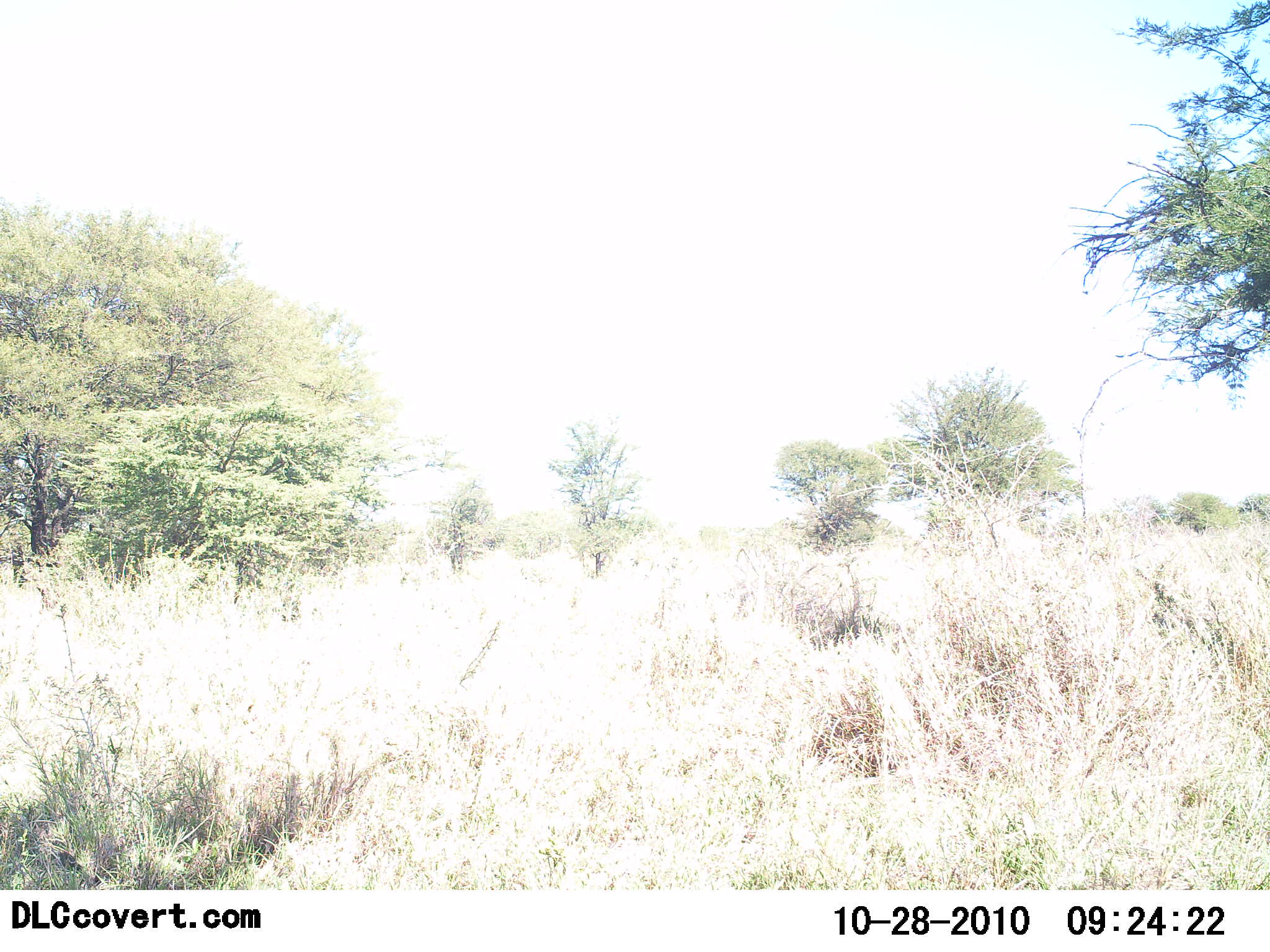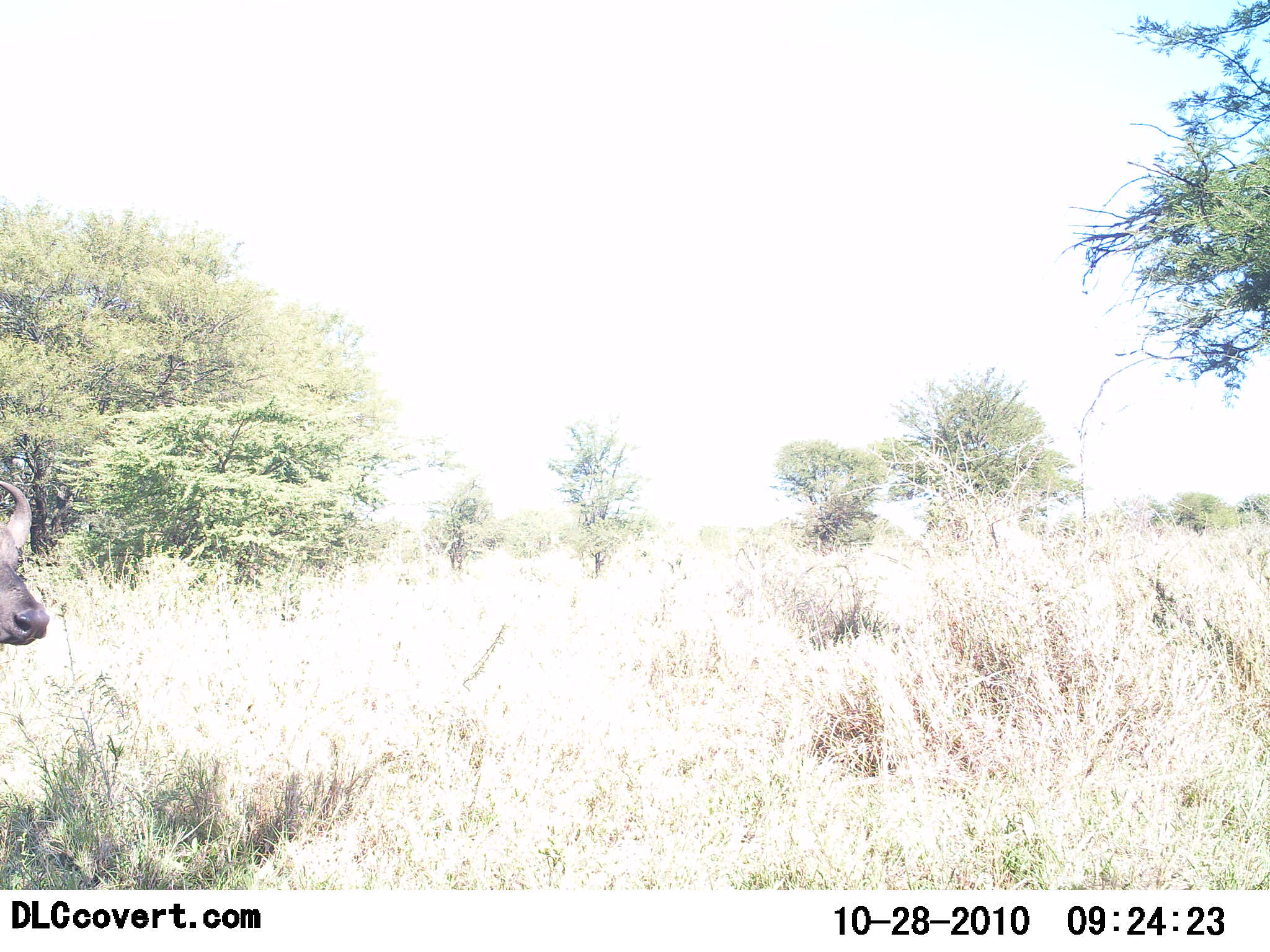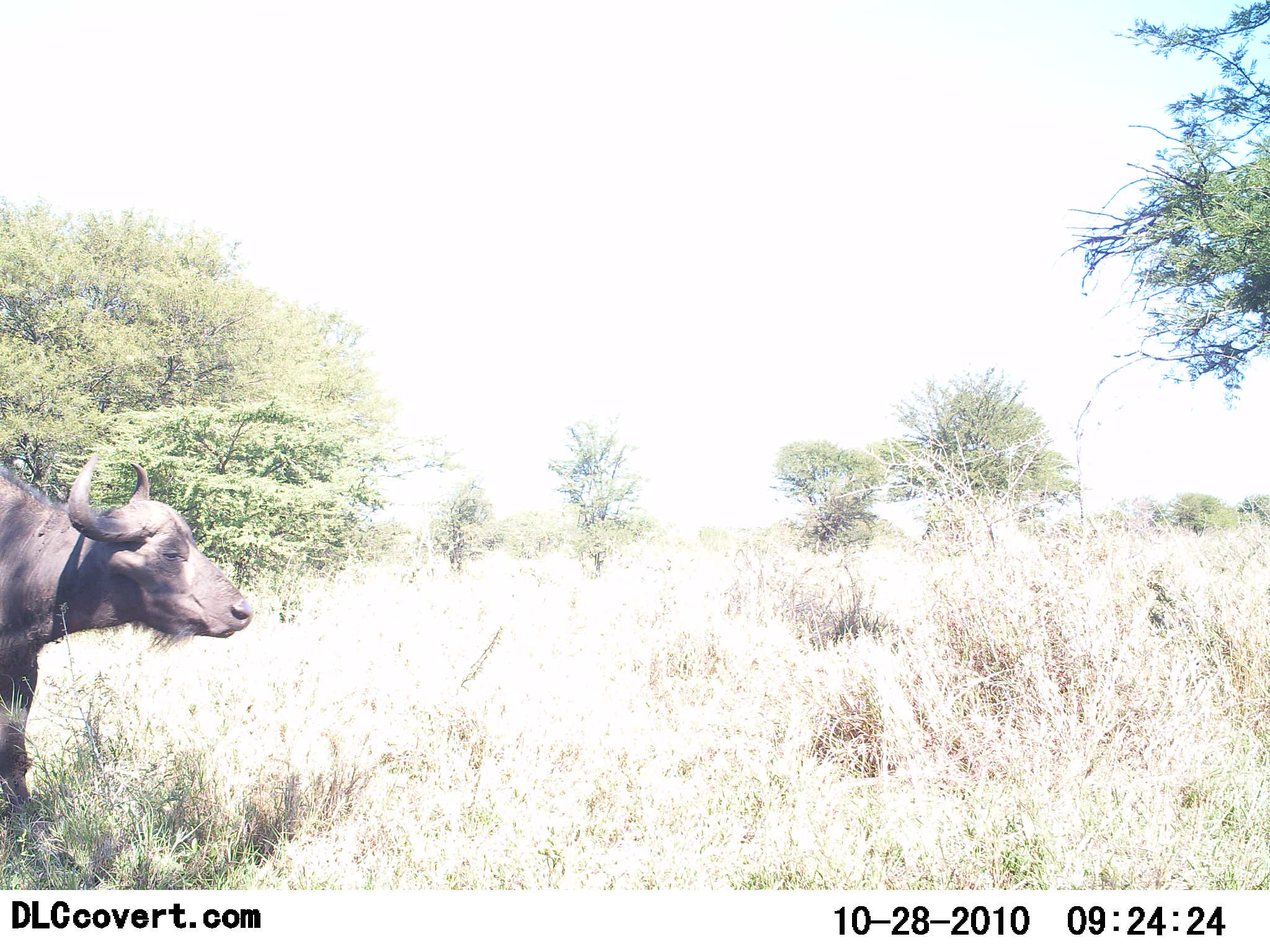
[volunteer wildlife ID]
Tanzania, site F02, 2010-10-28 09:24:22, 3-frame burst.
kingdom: Animalia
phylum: Chordata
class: Mammalia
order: Artiodactyla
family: Bovidae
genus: Syncerus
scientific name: Syncerus caffer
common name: cape buffalo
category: buffalo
Buffalo (cape buffalo) (Syncerus caffer), count 1. Behavior (volunteer vote fractions): standing 7%, resting 0%, moving 93%, interacting 0%. Young present (vote fraction): 0%. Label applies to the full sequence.